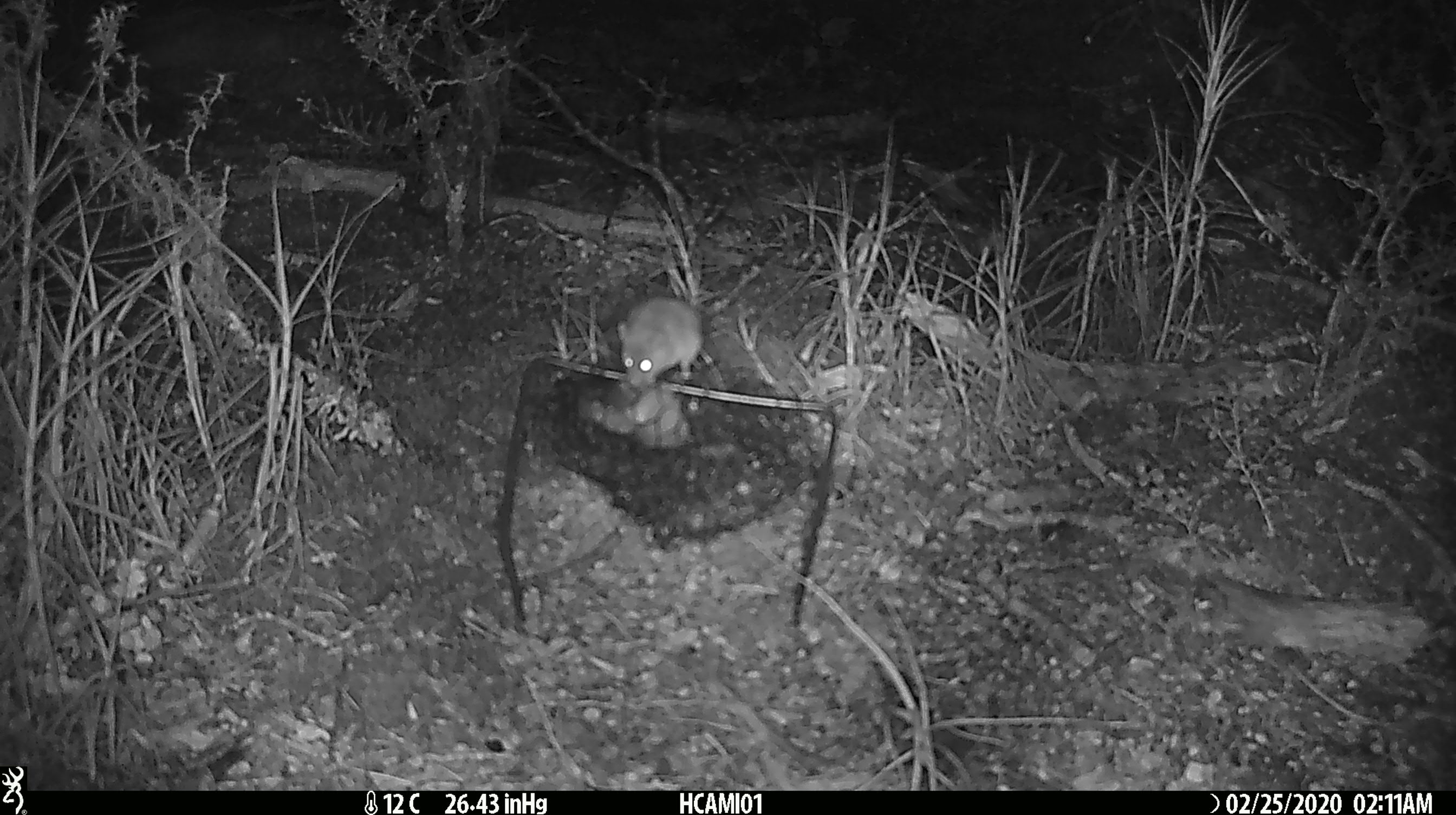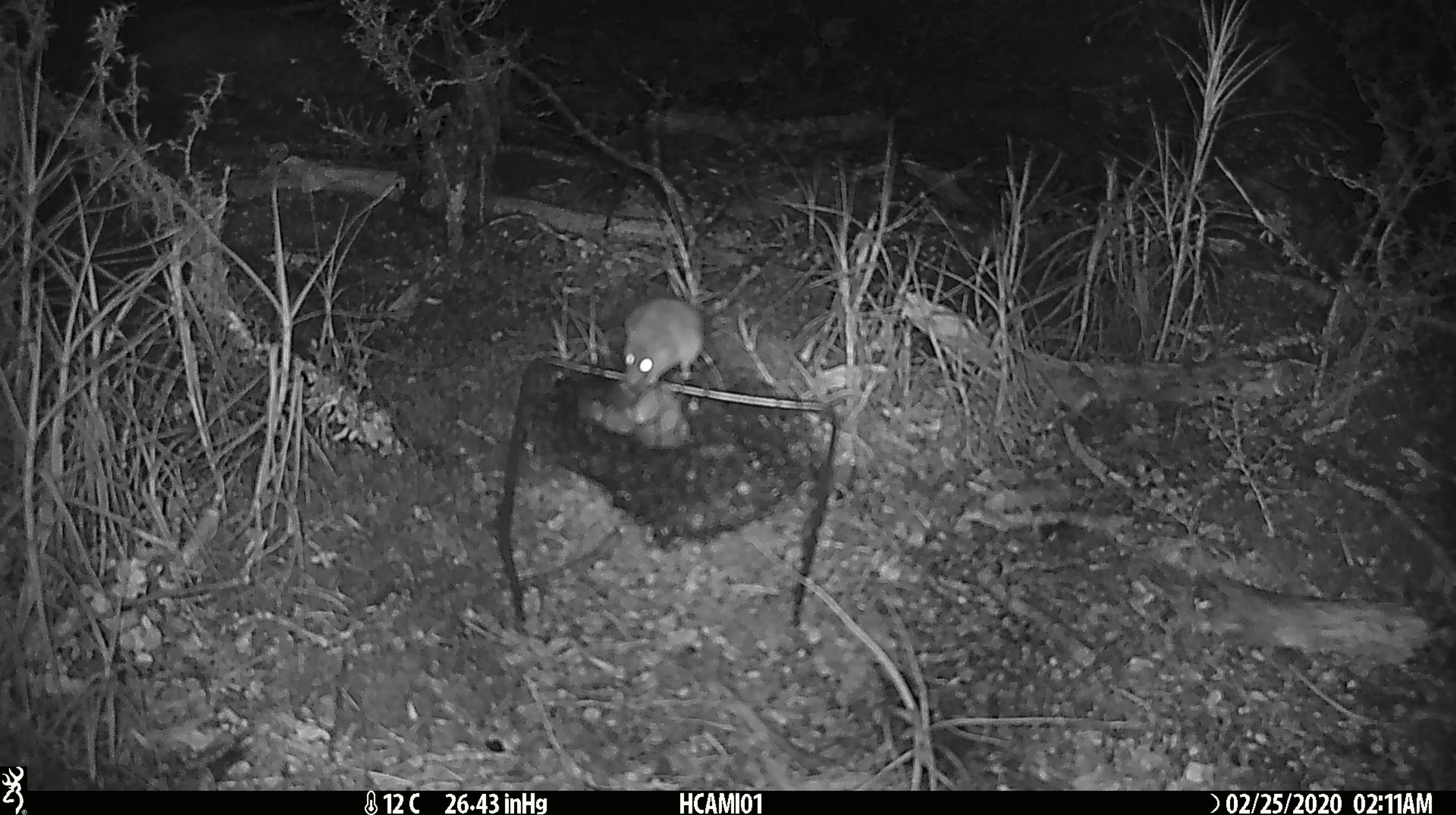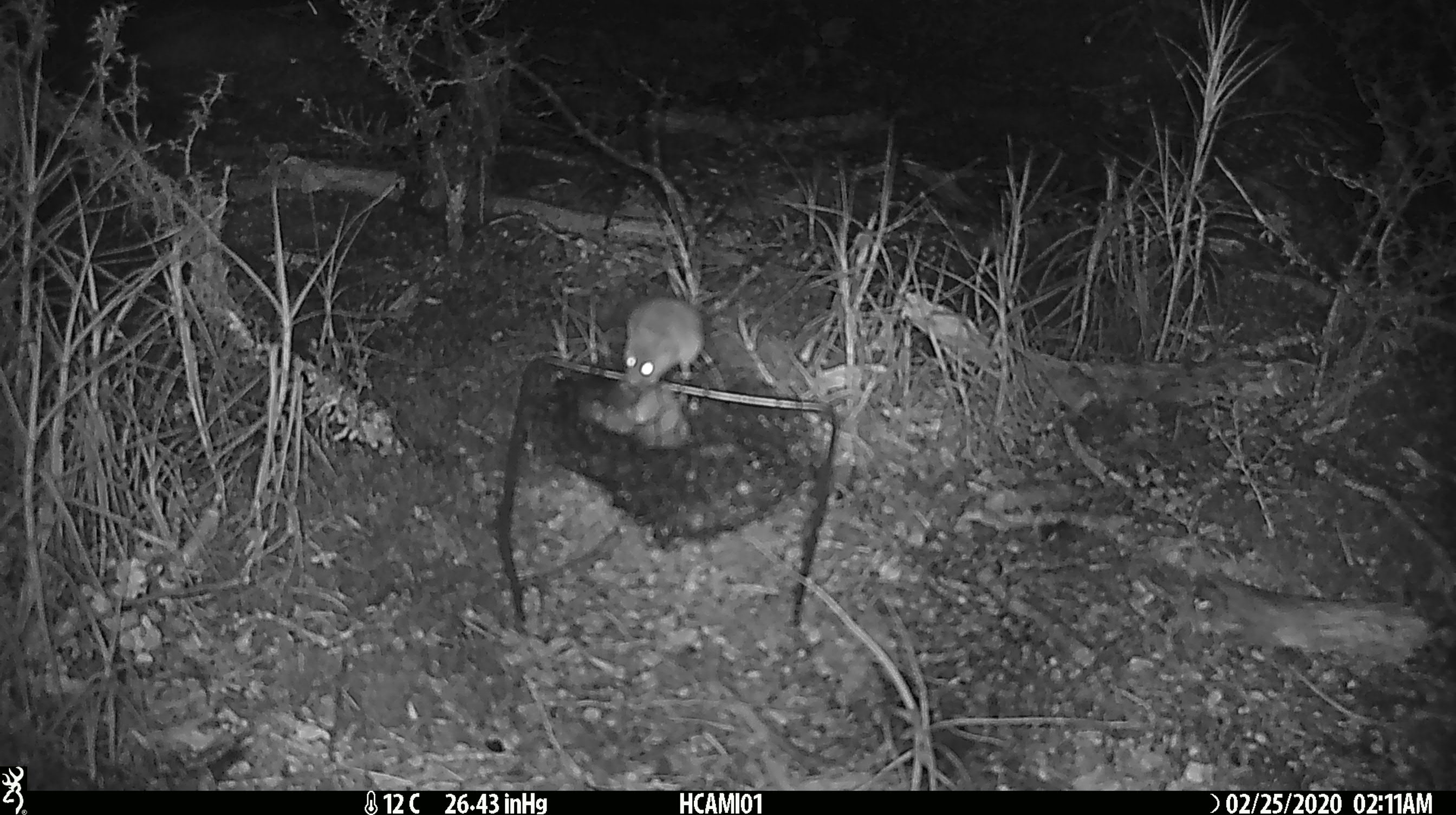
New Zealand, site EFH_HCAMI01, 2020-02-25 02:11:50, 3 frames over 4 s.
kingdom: Animalia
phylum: Chordata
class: Mammalia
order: Rodentia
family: Muridae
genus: Mus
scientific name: Mus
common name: mouse